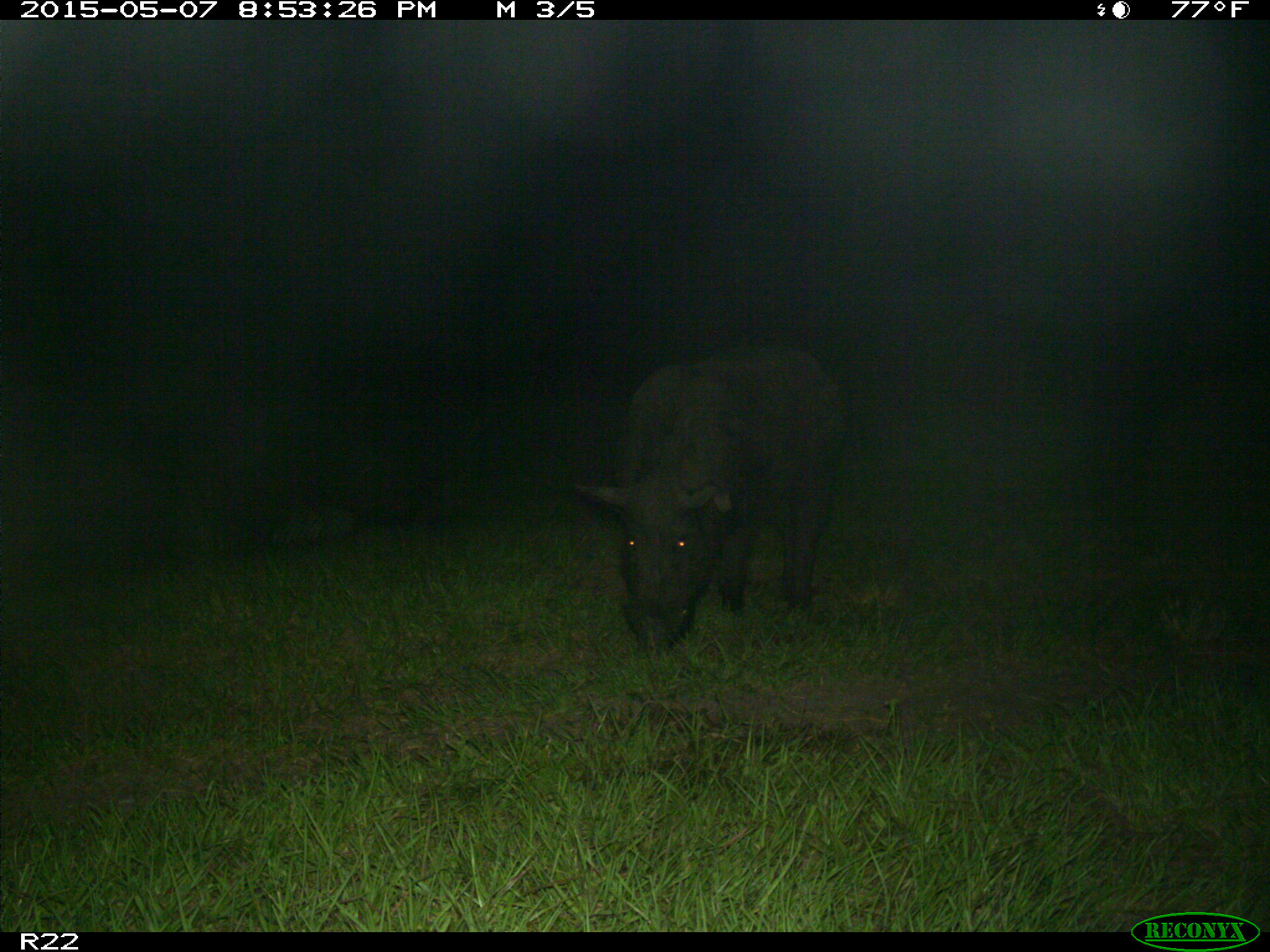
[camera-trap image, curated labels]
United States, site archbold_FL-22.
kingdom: Animalia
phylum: Chordata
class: Mammalia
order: Artiodactyla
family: Bovidae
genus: Bos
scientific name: Bos taurus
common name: domestic cow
Bos taurus (domestic cow).